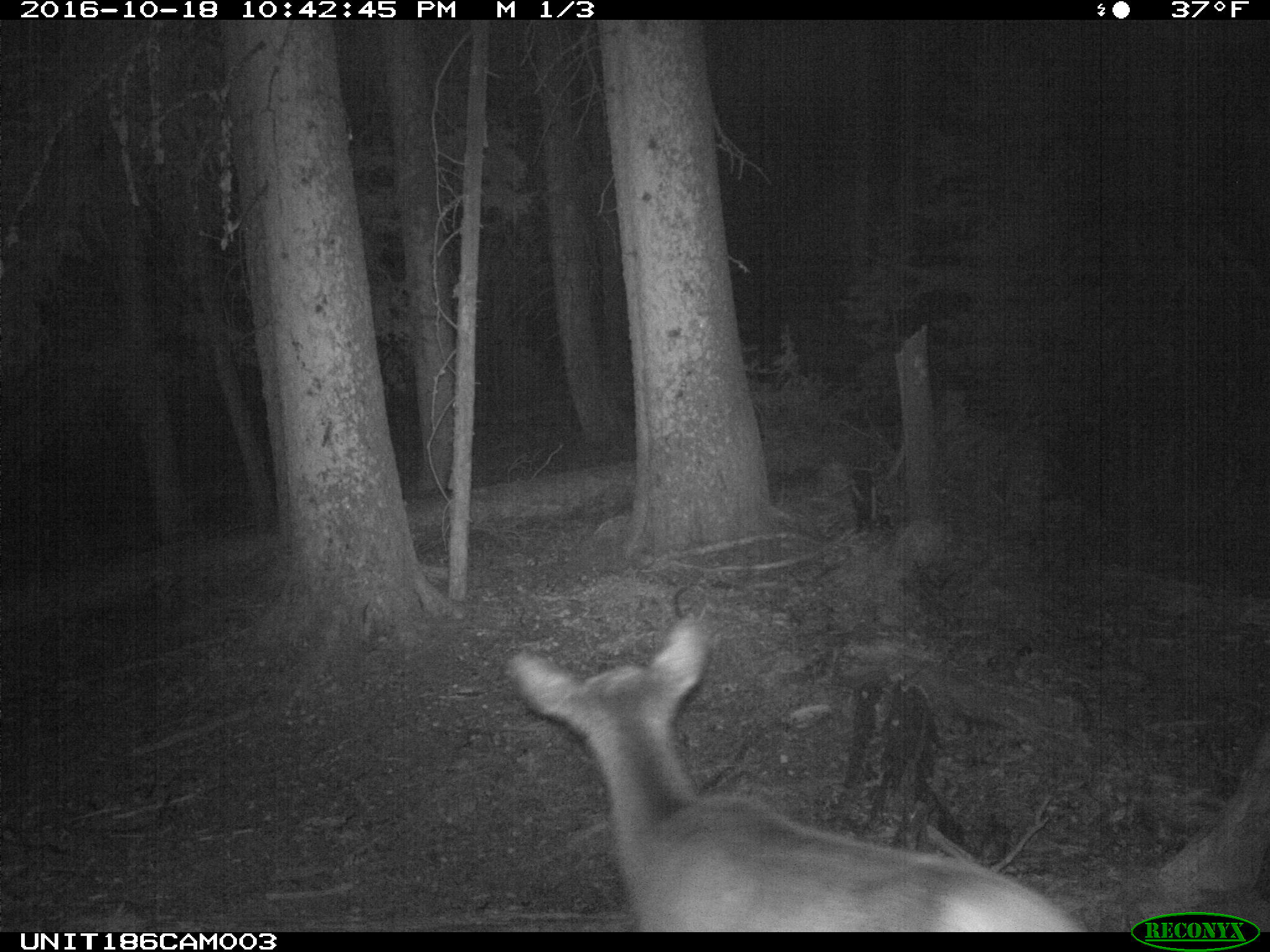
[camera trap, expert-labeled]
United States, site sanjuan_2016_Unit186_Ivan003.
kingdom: Animalia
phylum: Chordata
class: Mammalia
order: Artiodactyla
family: Cervidae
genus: Cervus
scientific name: Cervus elaphus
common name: red deer